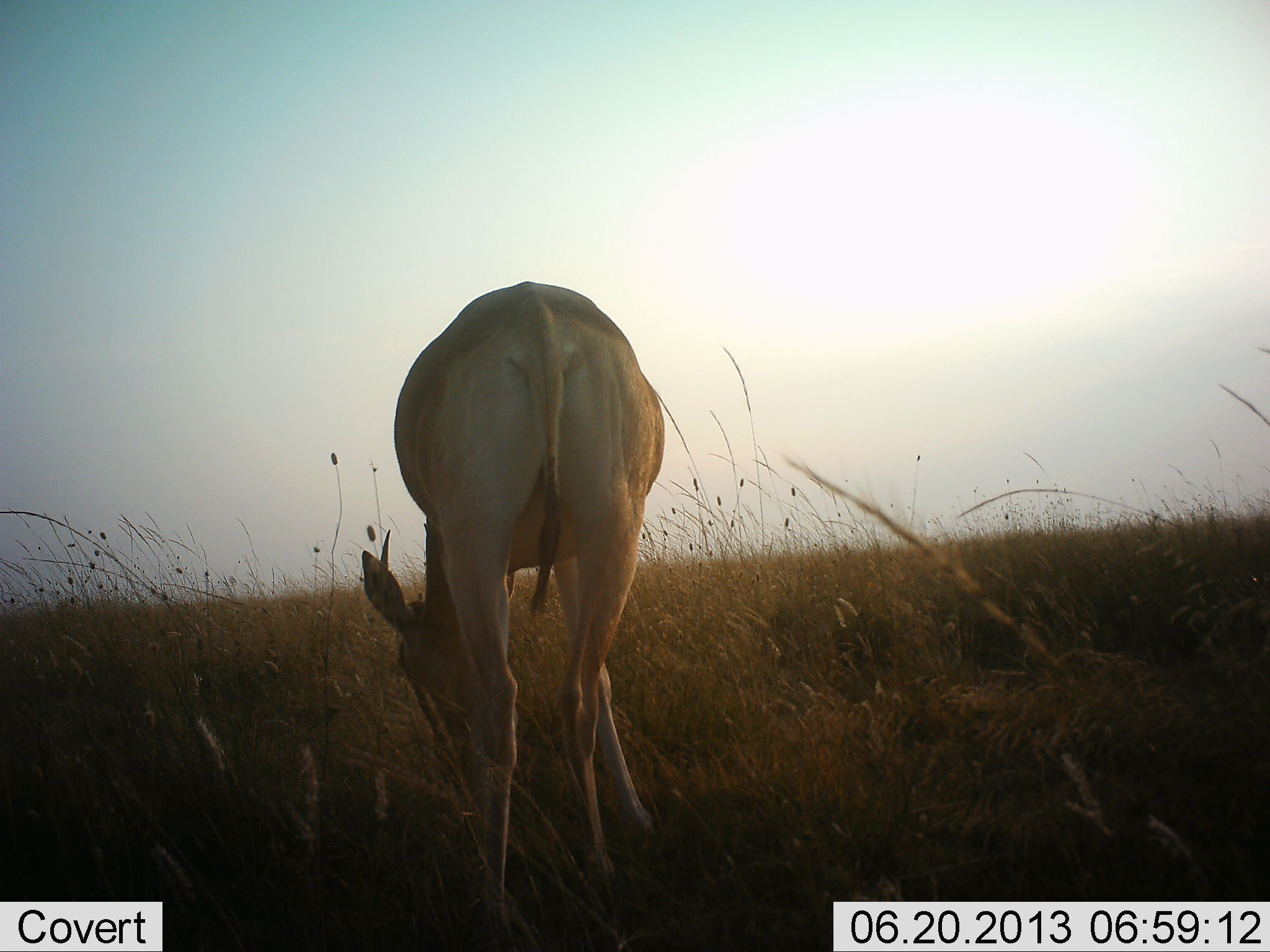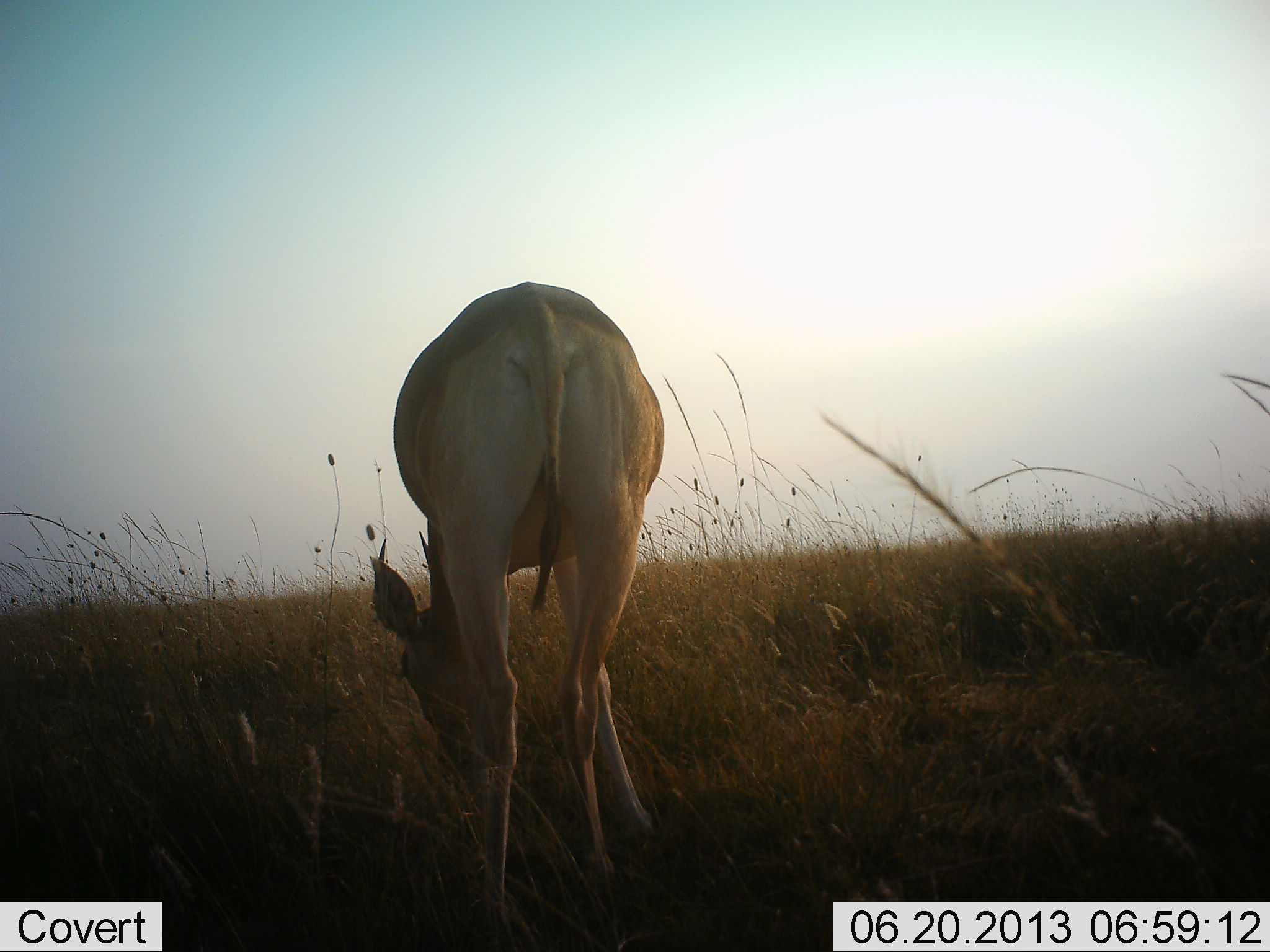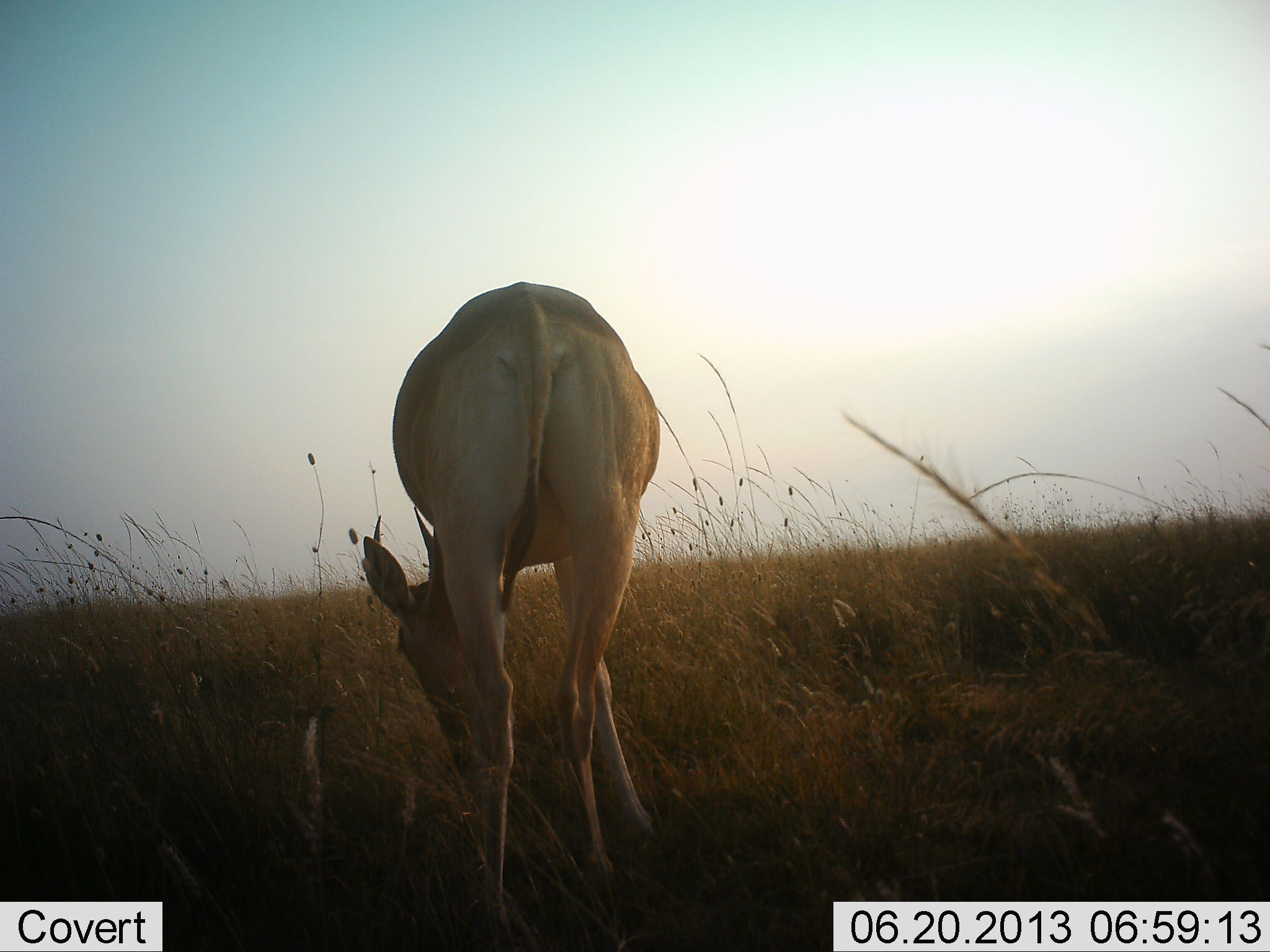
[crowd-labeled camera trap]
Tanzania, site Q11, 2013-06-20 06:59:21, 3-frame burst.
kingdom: Animalia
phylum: Chordata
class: Mammalia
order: Artiodactyla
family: Bovidae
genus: Alcelaphus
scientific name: Alcelaphus buselaphus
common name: hartebeest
Hartebeest (Alcelaphus buselaphus), count 1. Behavior (volunteer vote fractions): standing 35%, resting 0%, moving 0%, interacting 0%. Young present (vote fraction): 5%. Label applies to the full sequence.